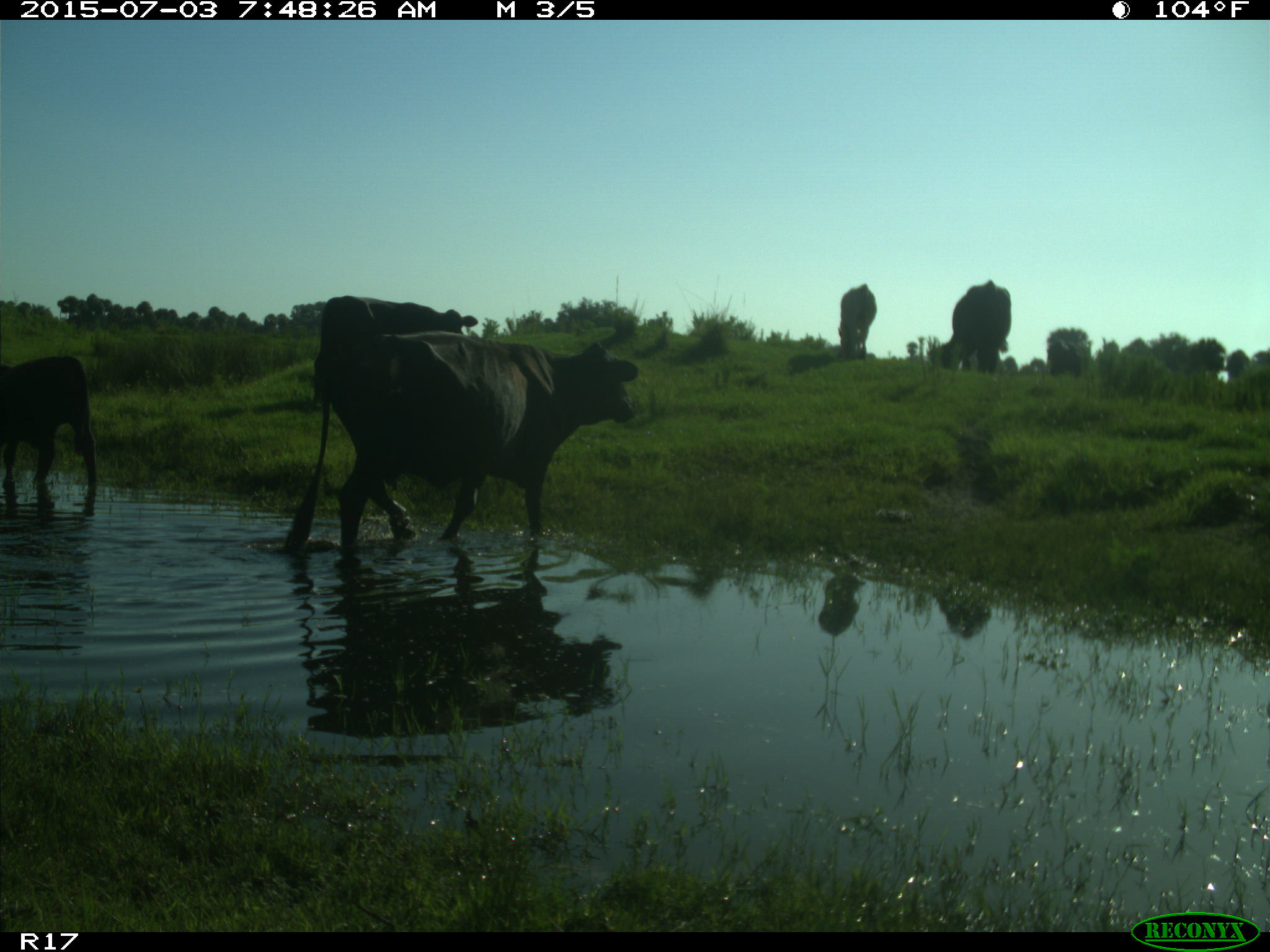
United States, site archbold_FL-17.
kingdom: Animalia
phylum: Chordata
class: Mammalia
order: Artiodactyla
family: Bovidae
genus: Bos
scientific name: Bos taurus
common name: domestic cow